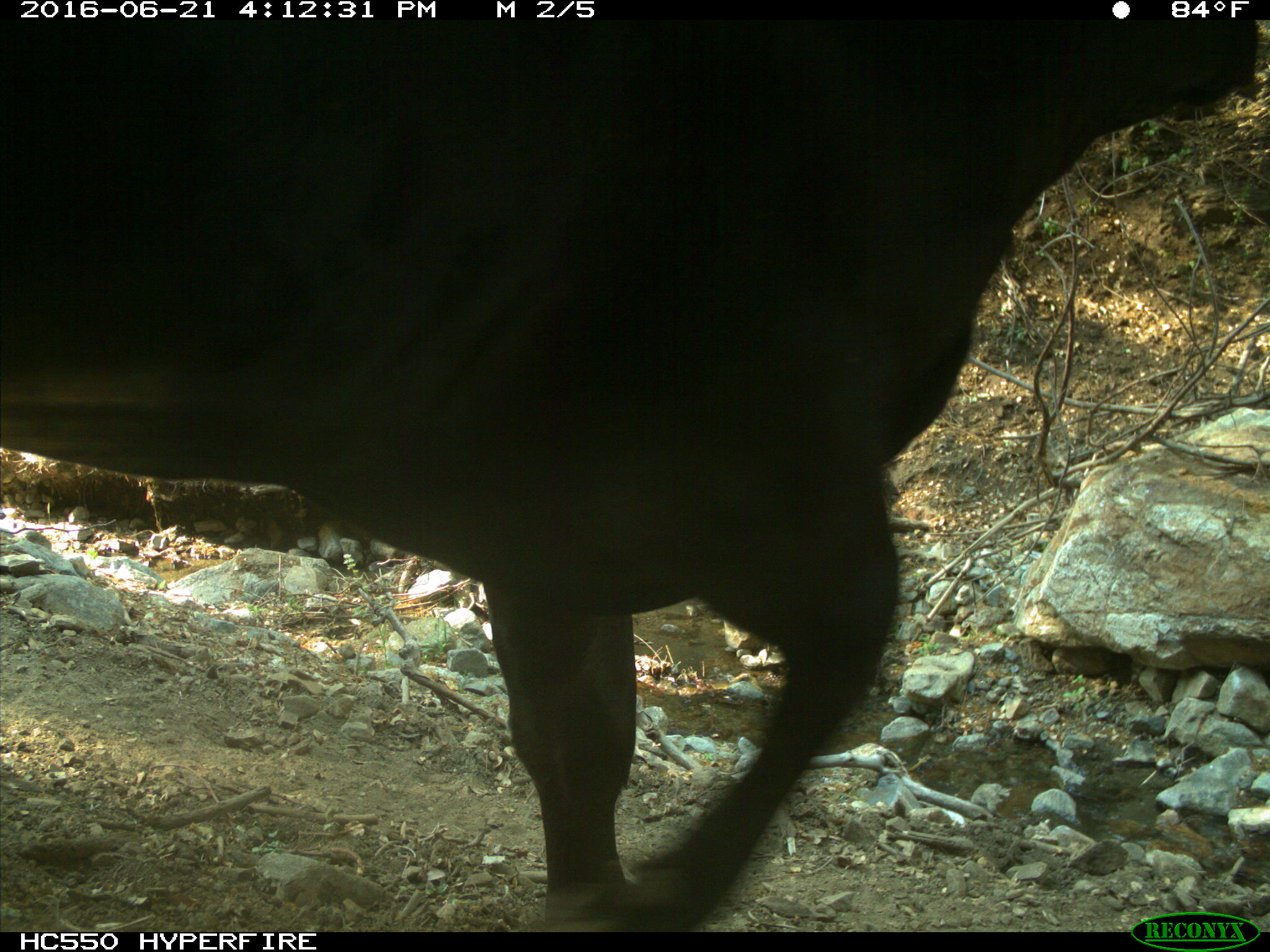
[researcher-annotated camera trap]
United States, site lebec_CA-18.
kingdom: Animalia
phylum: Chordata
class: Mammalia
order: Artiodactyla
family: Bovidae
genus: Bos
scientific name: Bos taurus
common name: domestic cow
Bos taurus (domestic cow).